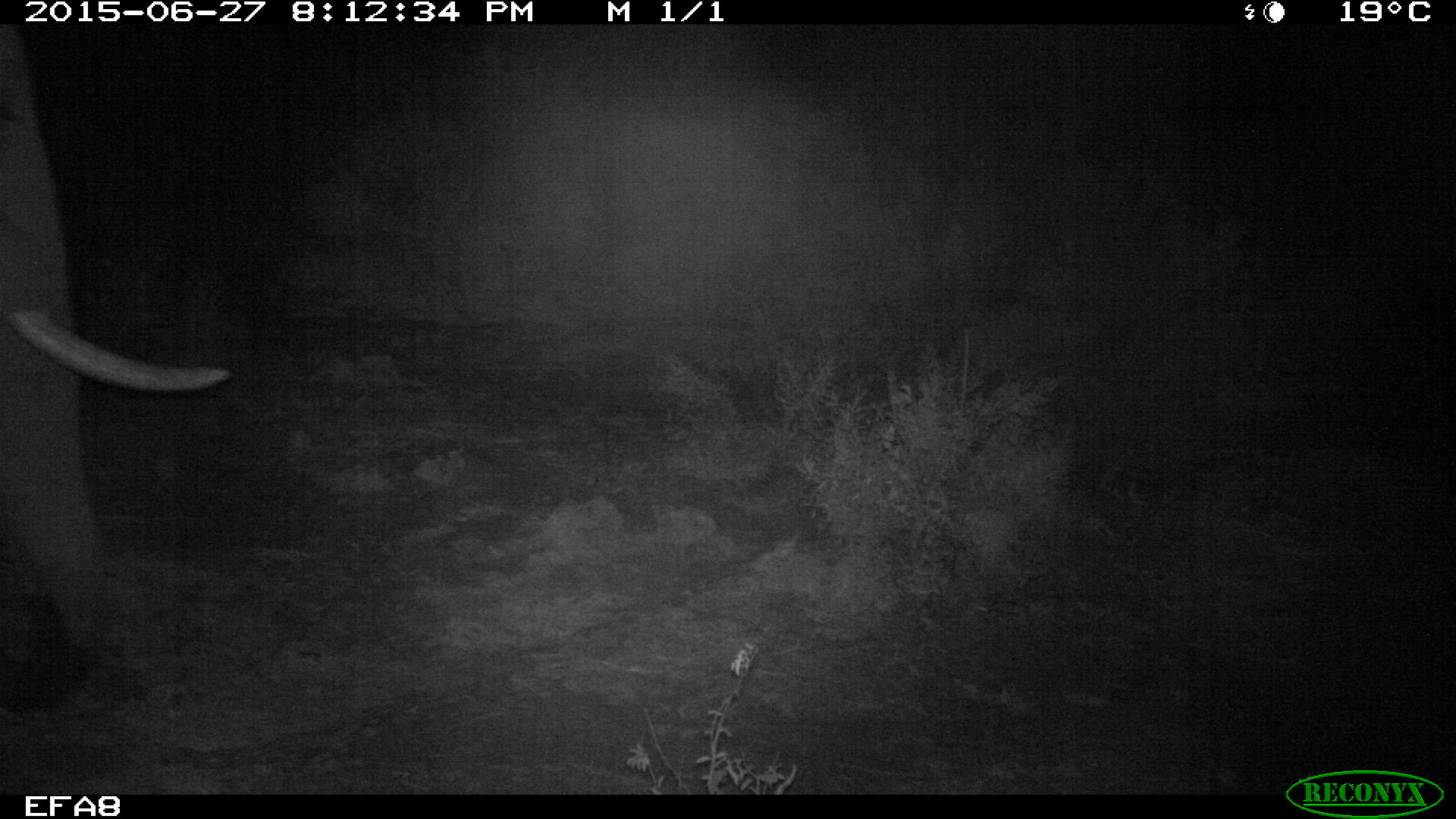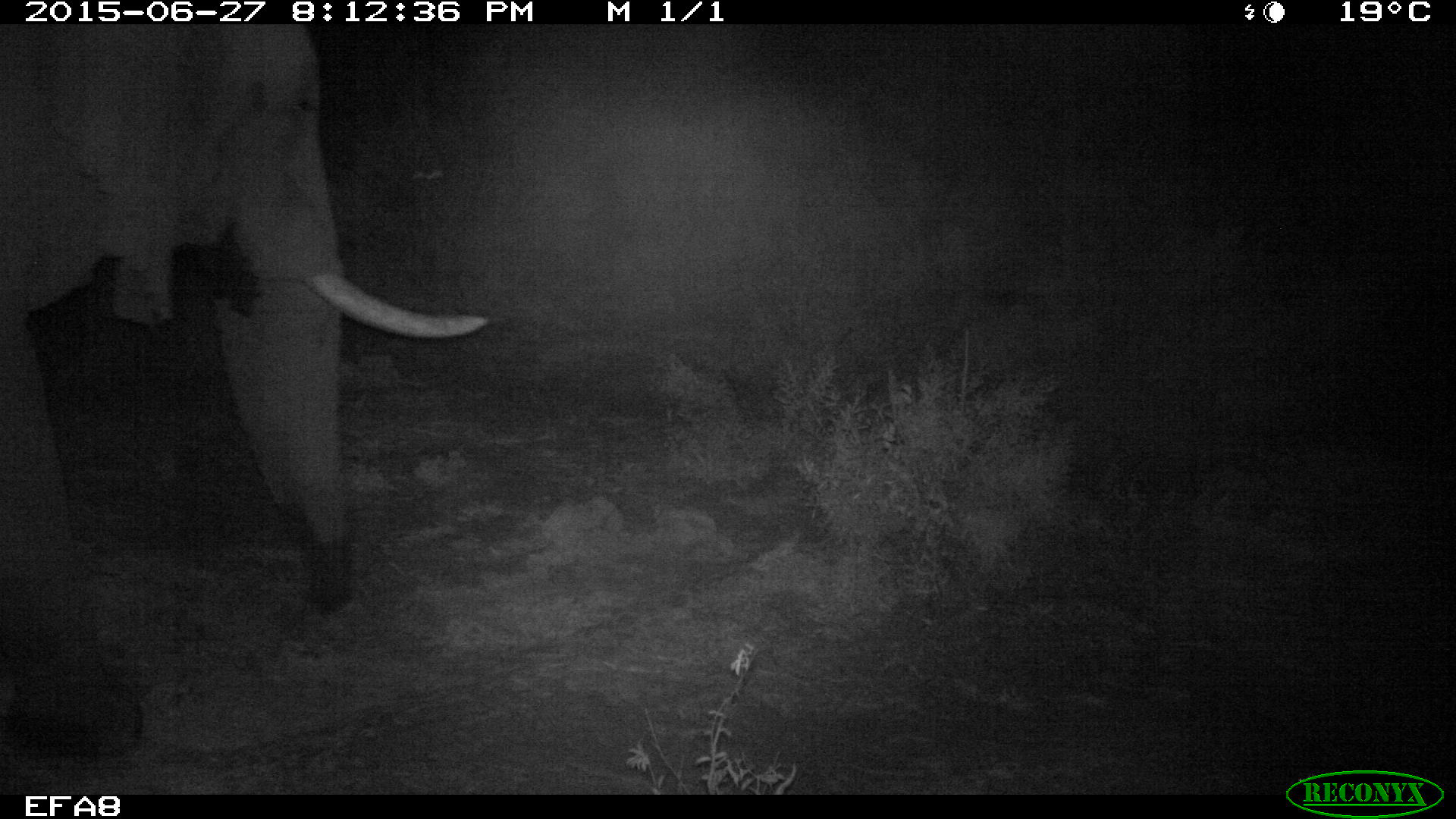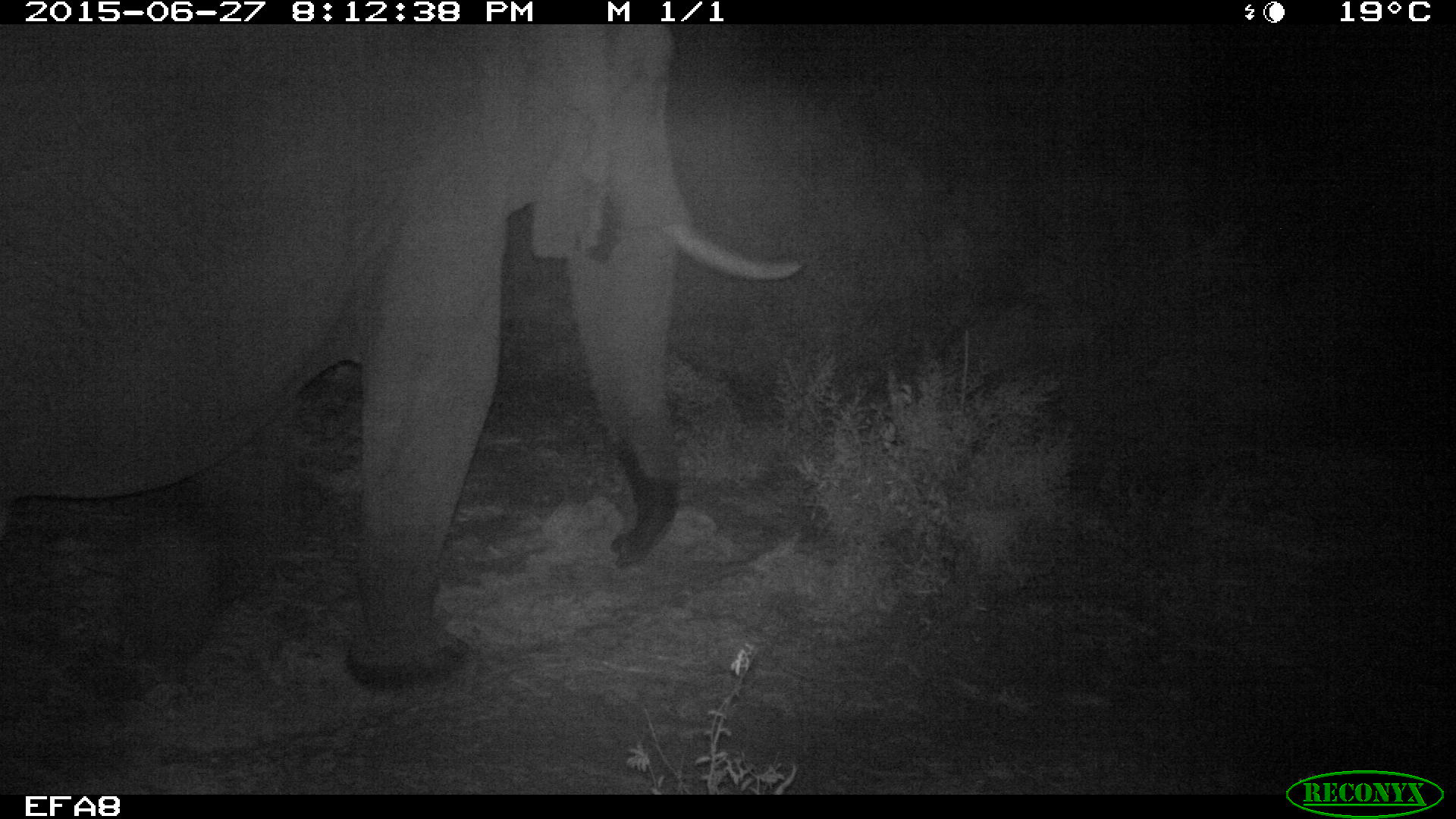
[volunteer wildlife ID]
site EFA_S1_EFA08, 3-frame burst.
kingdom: Animalia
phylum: Chordata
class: Mammalia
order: Proboscidea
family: Elephantidae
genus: Loxodonta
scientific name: Loxodonta africana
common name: african bush elephant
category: elephant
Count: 1.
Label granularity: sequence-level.